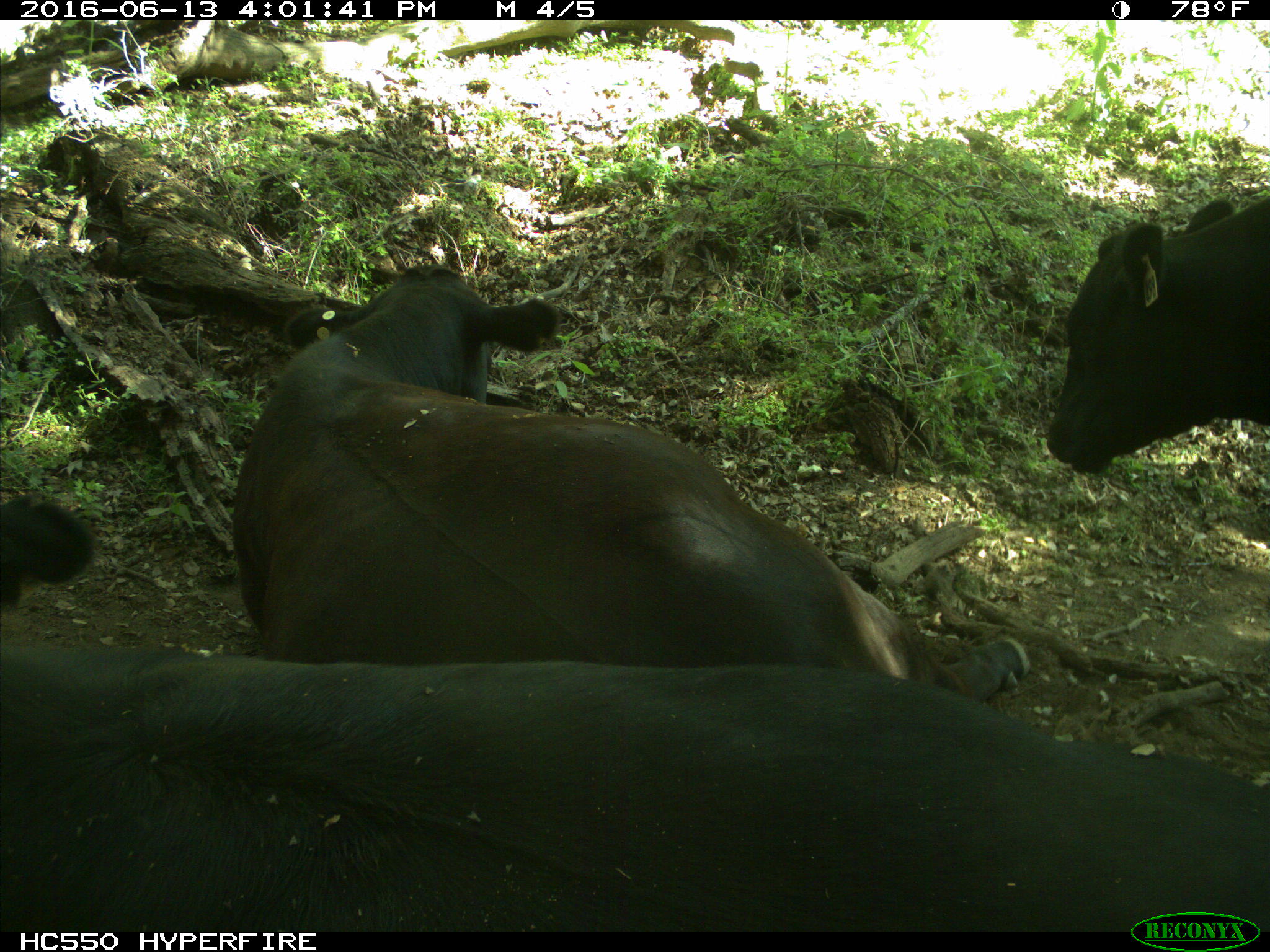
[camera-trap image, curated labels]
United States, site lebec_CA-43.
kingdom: Animalia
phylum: Chordata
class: Mammalia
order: Artiodactyla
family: Bovidae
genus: Bos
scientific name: Bos taurus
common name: domestic cow